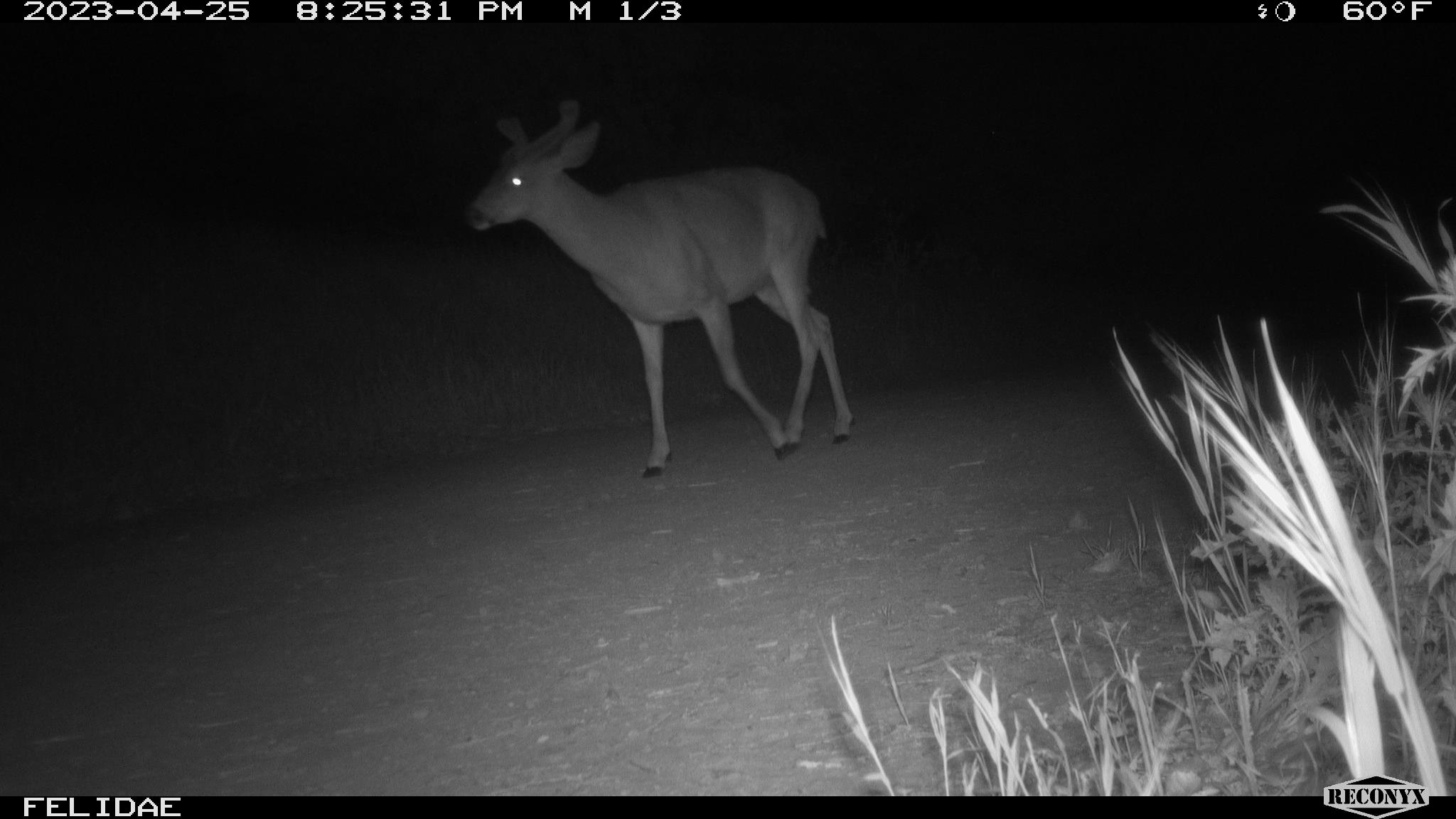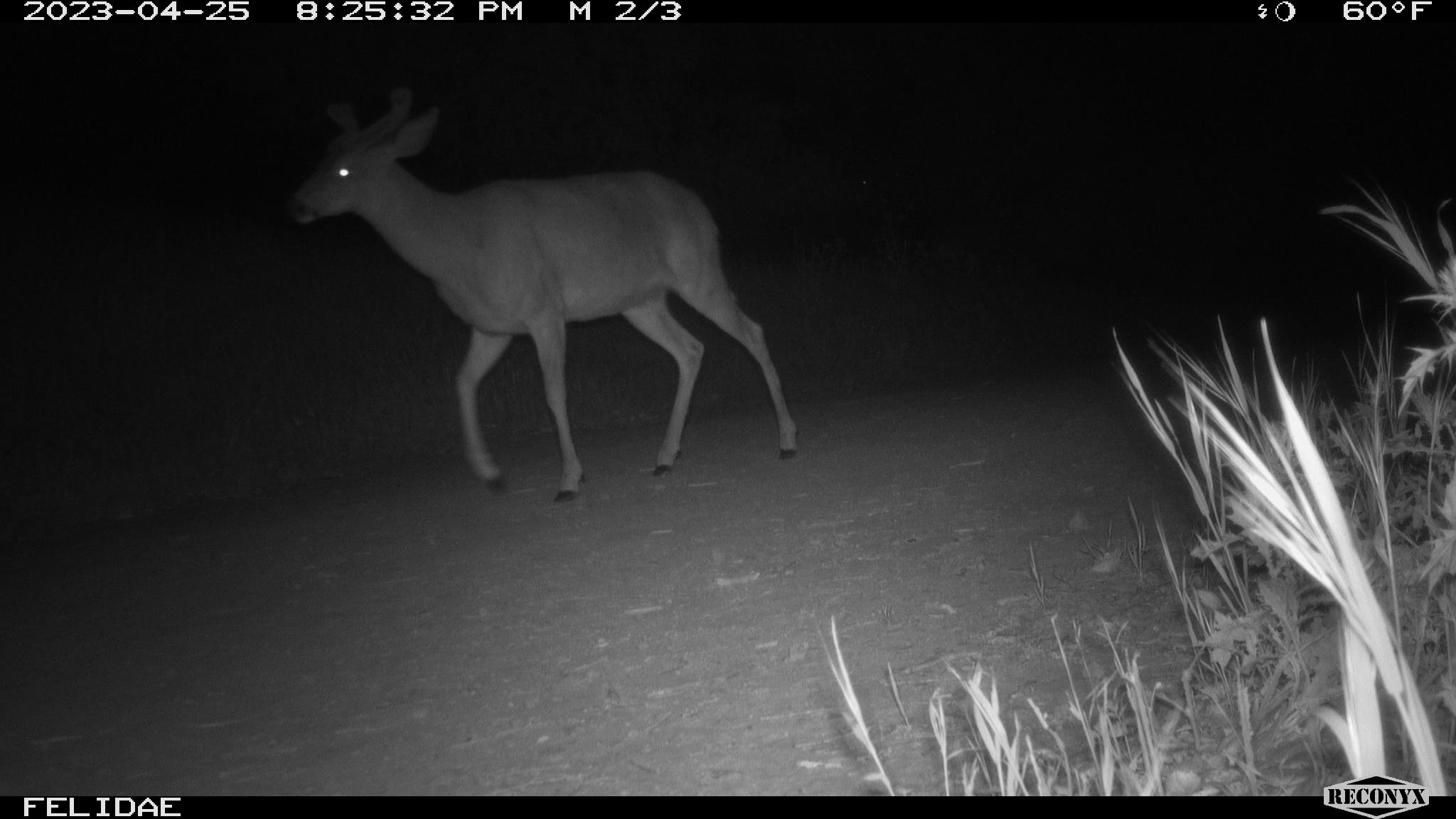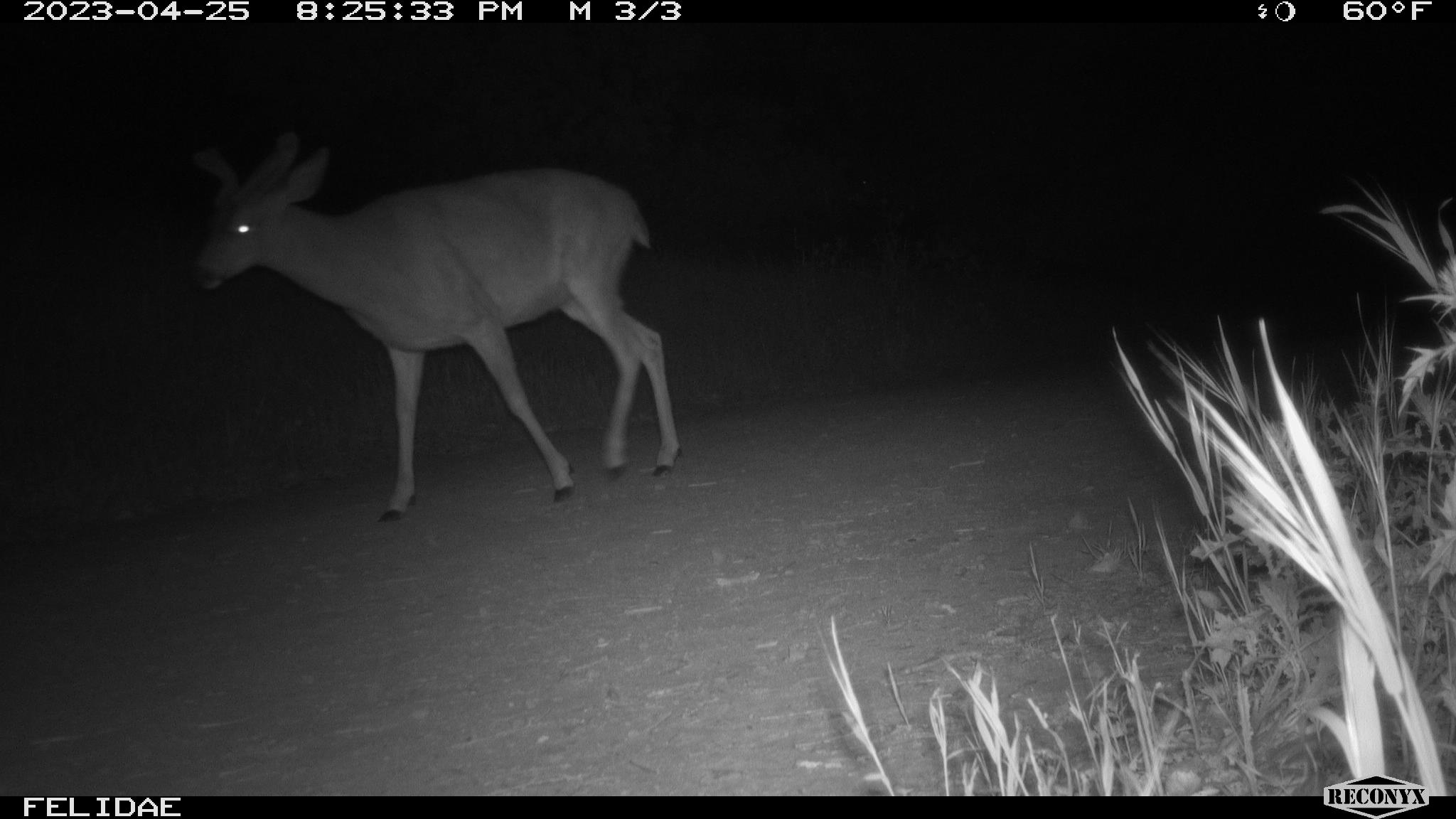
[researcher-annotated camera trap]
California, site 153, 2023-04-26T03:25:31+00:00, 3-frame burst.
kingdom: Animalia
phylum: Chordata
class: Mammalia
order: Artiodactyla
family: Cervidae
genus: Odocoileus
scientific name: Odocoileus hemionus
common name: mule deer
Mule deer (Odocoileus hemionus).